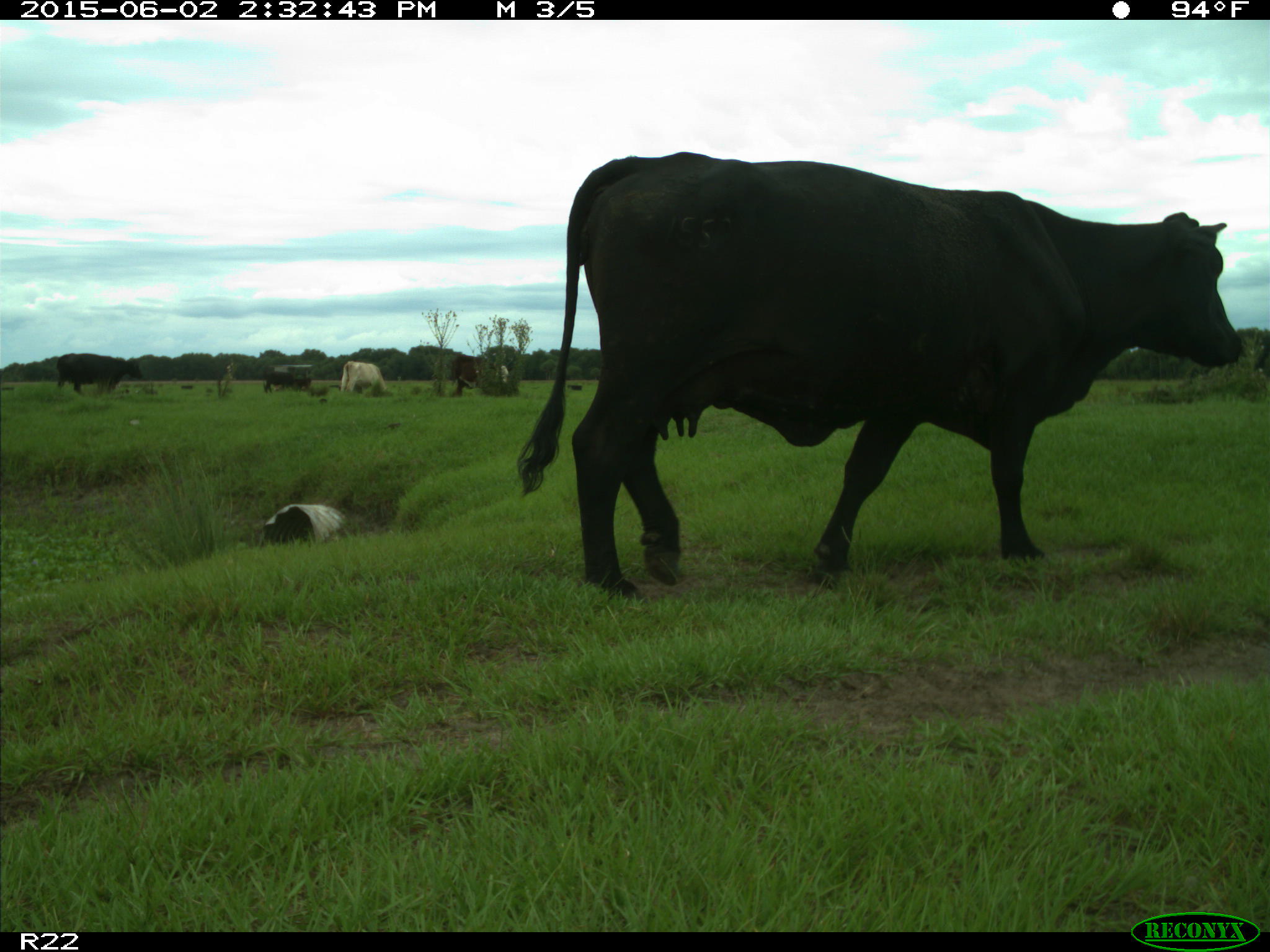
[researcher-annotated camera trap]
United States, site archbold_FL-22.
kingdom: Animalia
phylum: Chordata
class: Mammalia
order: Artiodactyla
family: Bovidae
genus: Bos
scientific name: Bos taurus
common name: domestic cow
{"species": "Bos taurus (domestic cow)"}